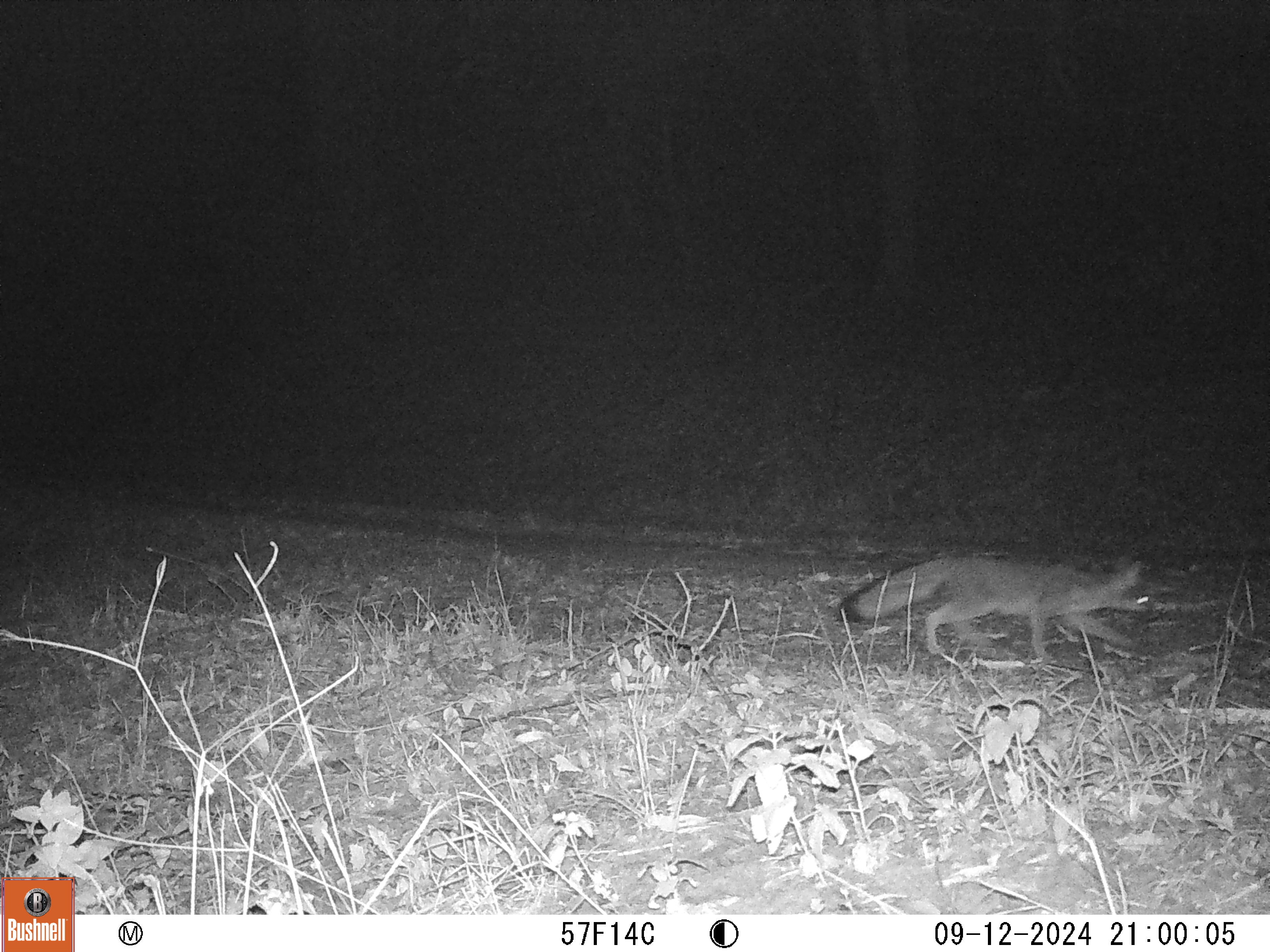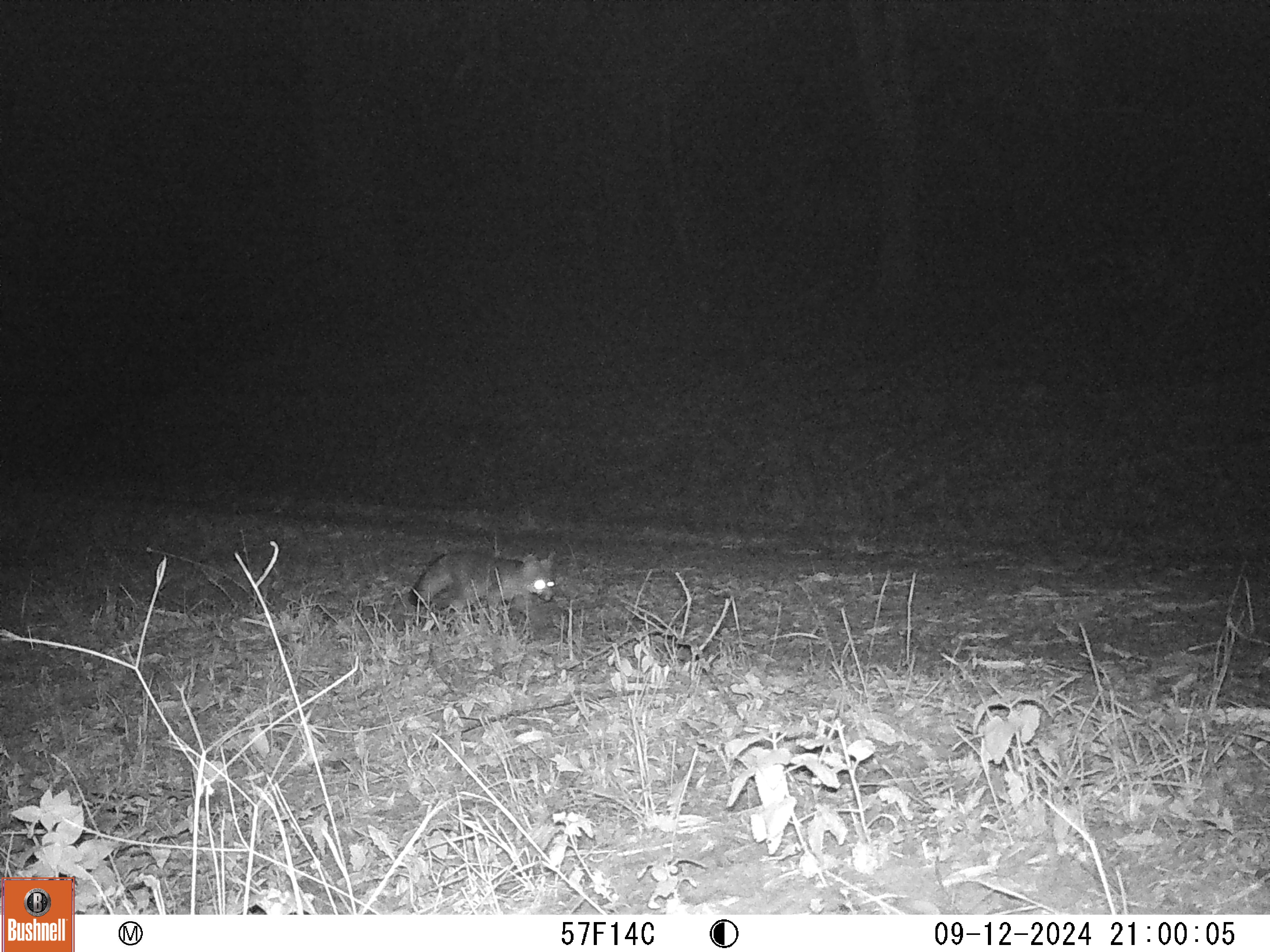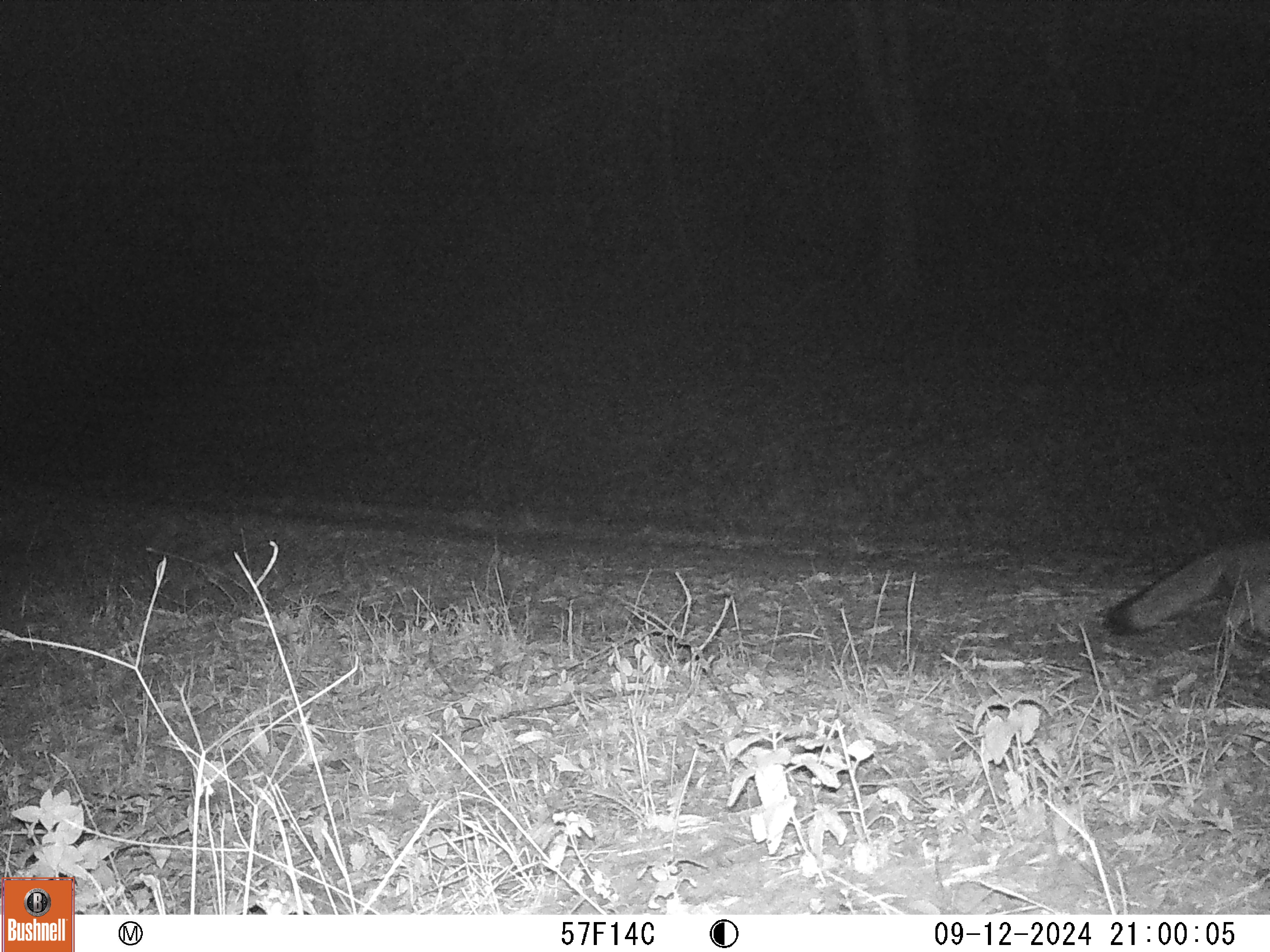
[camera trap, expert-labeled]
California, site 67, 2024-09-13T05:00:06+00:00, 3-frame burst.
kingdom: Animalia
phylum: Chordata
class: Mammalia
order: Carnivora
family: Canidae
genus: Urocyon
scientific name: Urocyon cinereoargenteus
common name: gray fox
Gray fox (Urocyon cinereoargenteus).